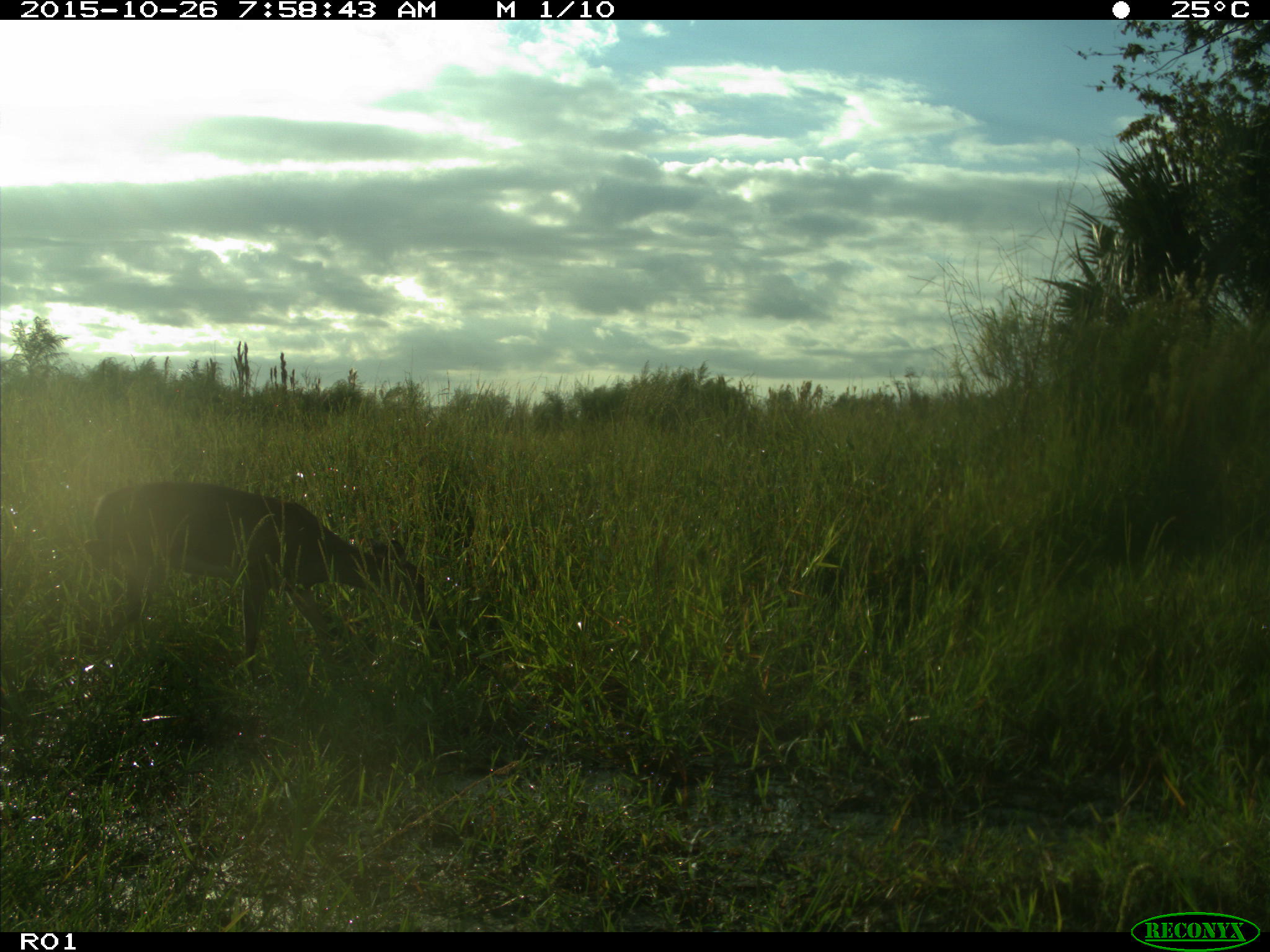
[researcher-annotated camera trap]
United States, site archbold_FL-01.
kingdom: Animalia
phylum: Chordata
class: Mammalia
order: Artiodactyla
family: Cervidae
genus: Odocoileus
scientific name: Odocoileus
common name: deer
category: unidentified deer